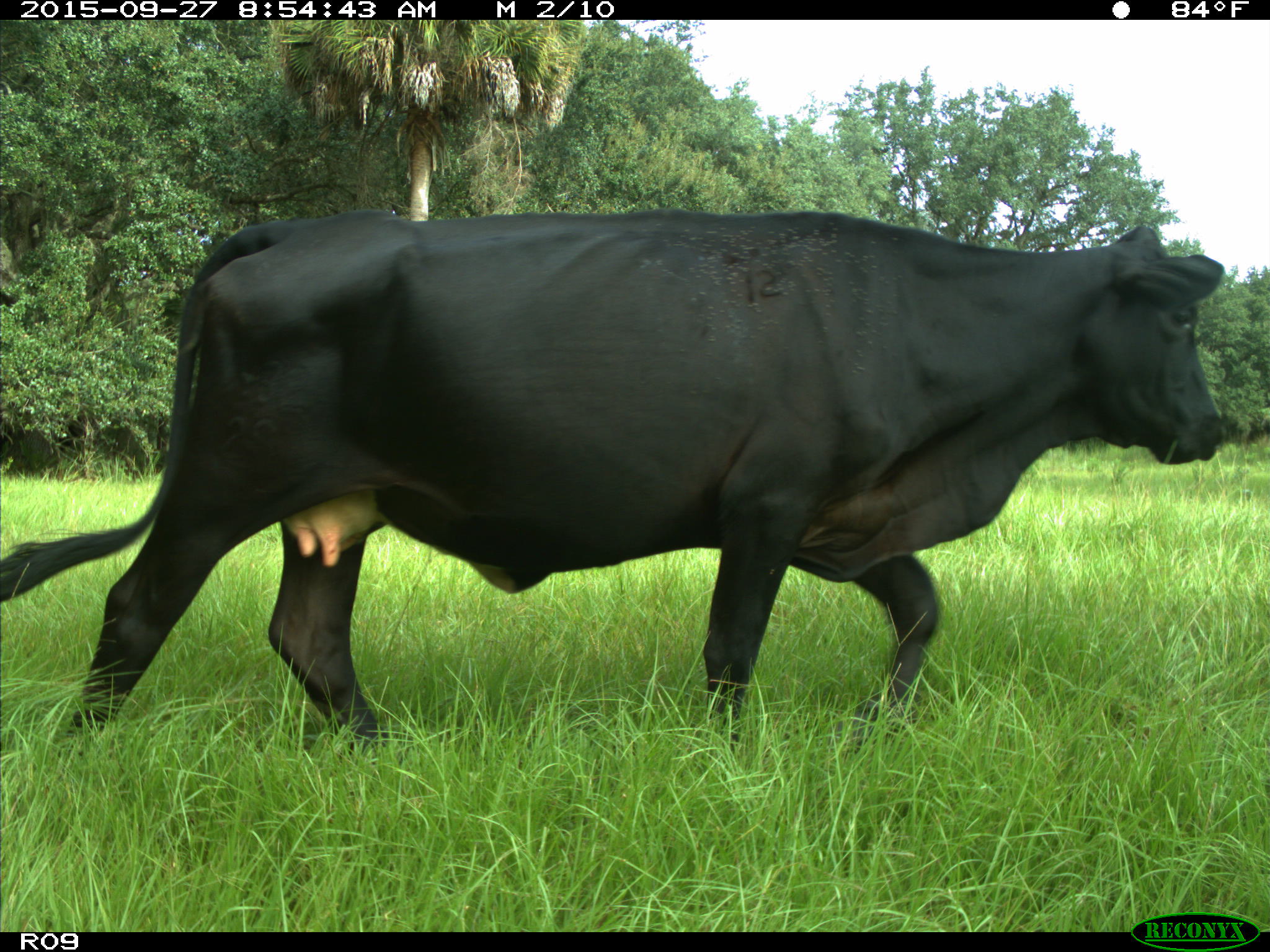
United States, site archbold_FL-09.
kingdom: Animalia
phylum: Chordata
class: Mammalia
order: Artiodactyla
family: Bovidae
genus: Bos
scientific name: Bos taurus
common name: domestic cow